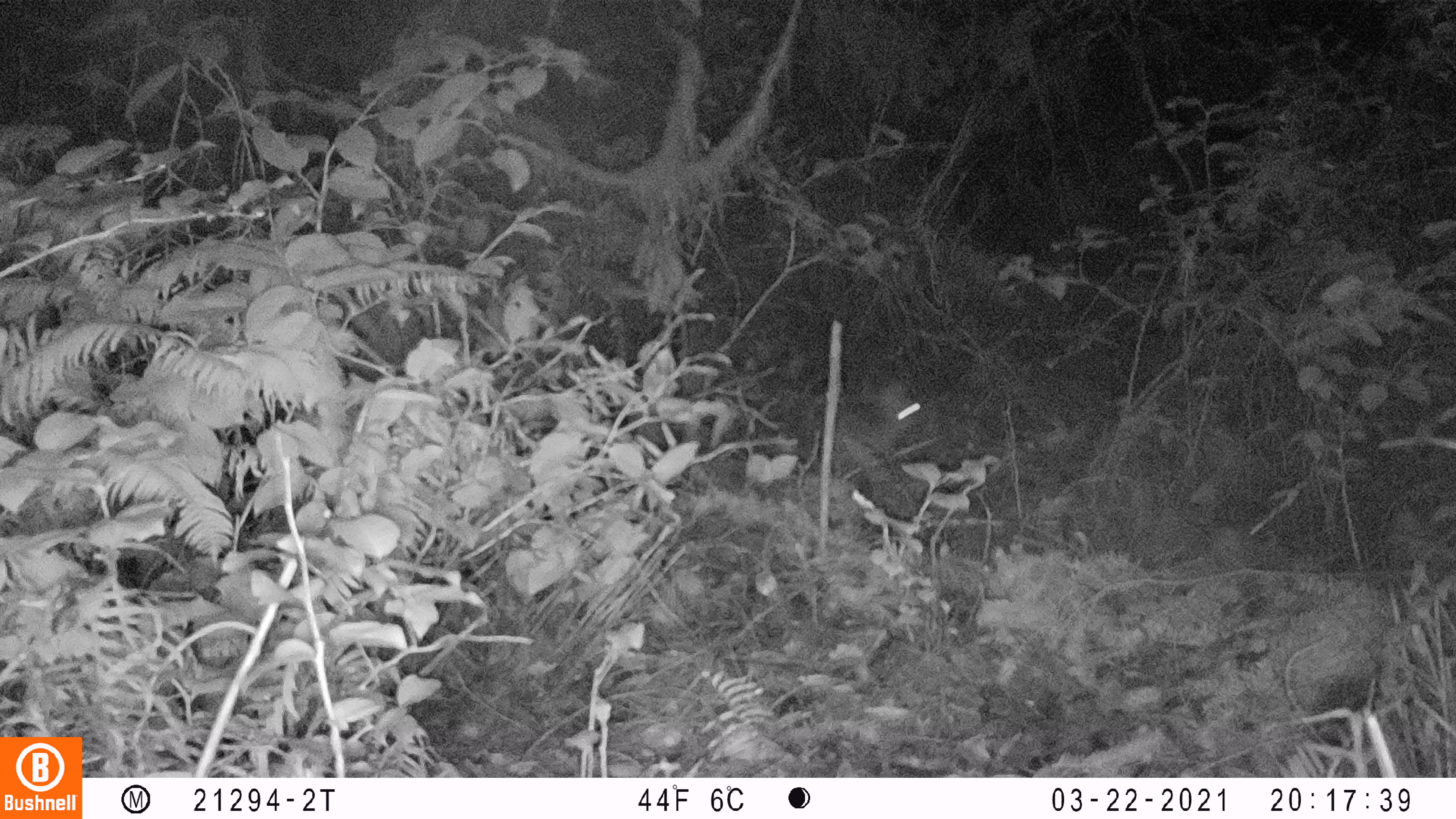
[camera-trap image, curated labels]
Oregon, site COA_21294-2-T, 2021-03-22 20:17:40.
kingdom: Animalia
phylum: Chordata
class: Mammalia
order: Lagomorpha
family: Leporidae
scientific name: Leporidae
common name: hares and rabbits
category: leporidae family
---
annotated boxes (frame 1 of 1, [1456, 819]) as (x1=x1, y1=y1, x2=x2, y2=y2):
leporidae family: (x1=826, y1=375, x2=932, y2=476)